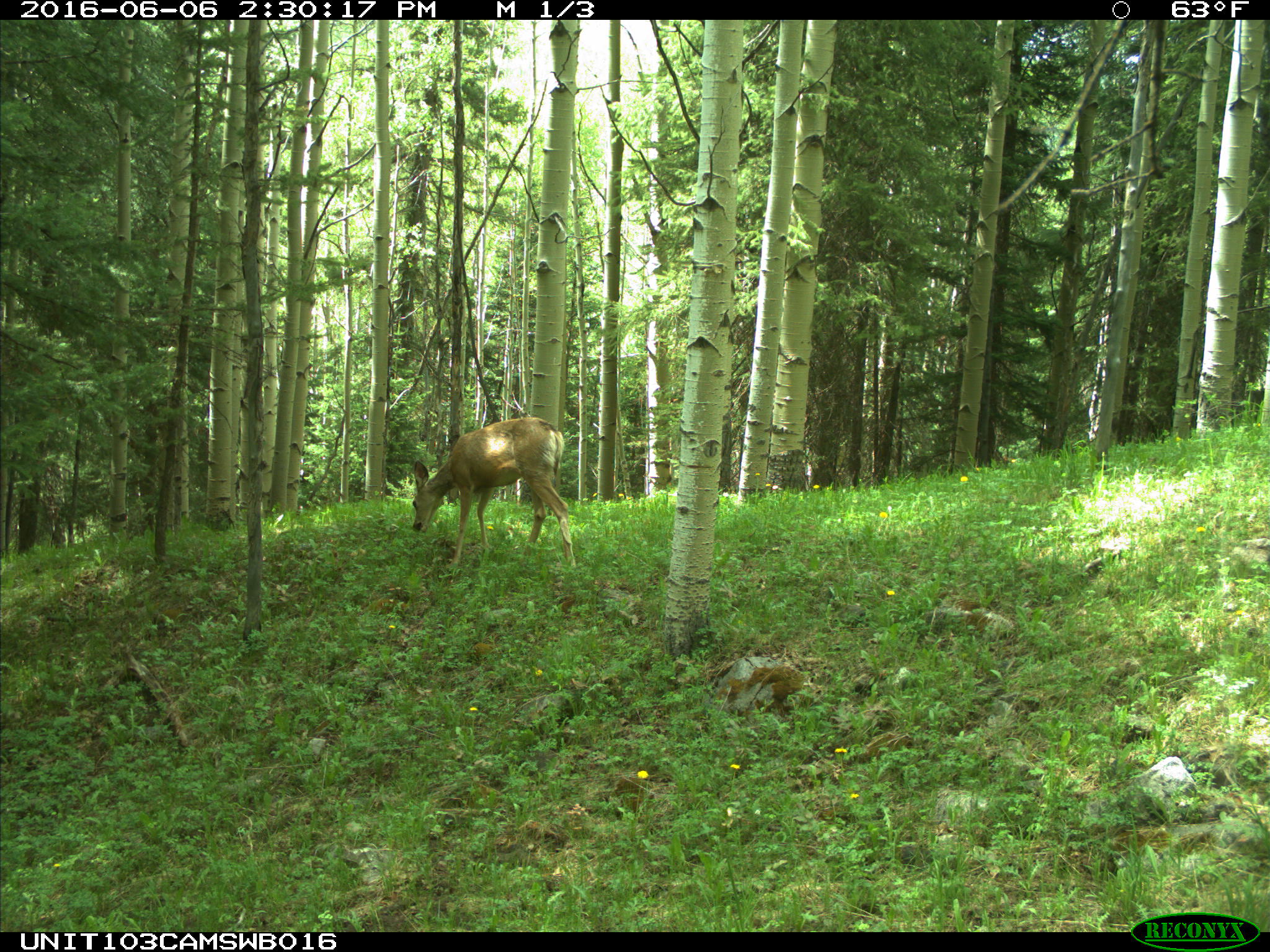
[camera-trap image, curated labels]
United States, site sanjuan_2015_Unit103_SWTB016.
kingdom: Animalia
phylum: Chordata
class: Mammalia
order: Artiodactyla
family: Cervidae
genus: Odocoileus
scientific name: Odocoileus hemionus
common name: mule deer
Odocoileus hemionus (mule deer).